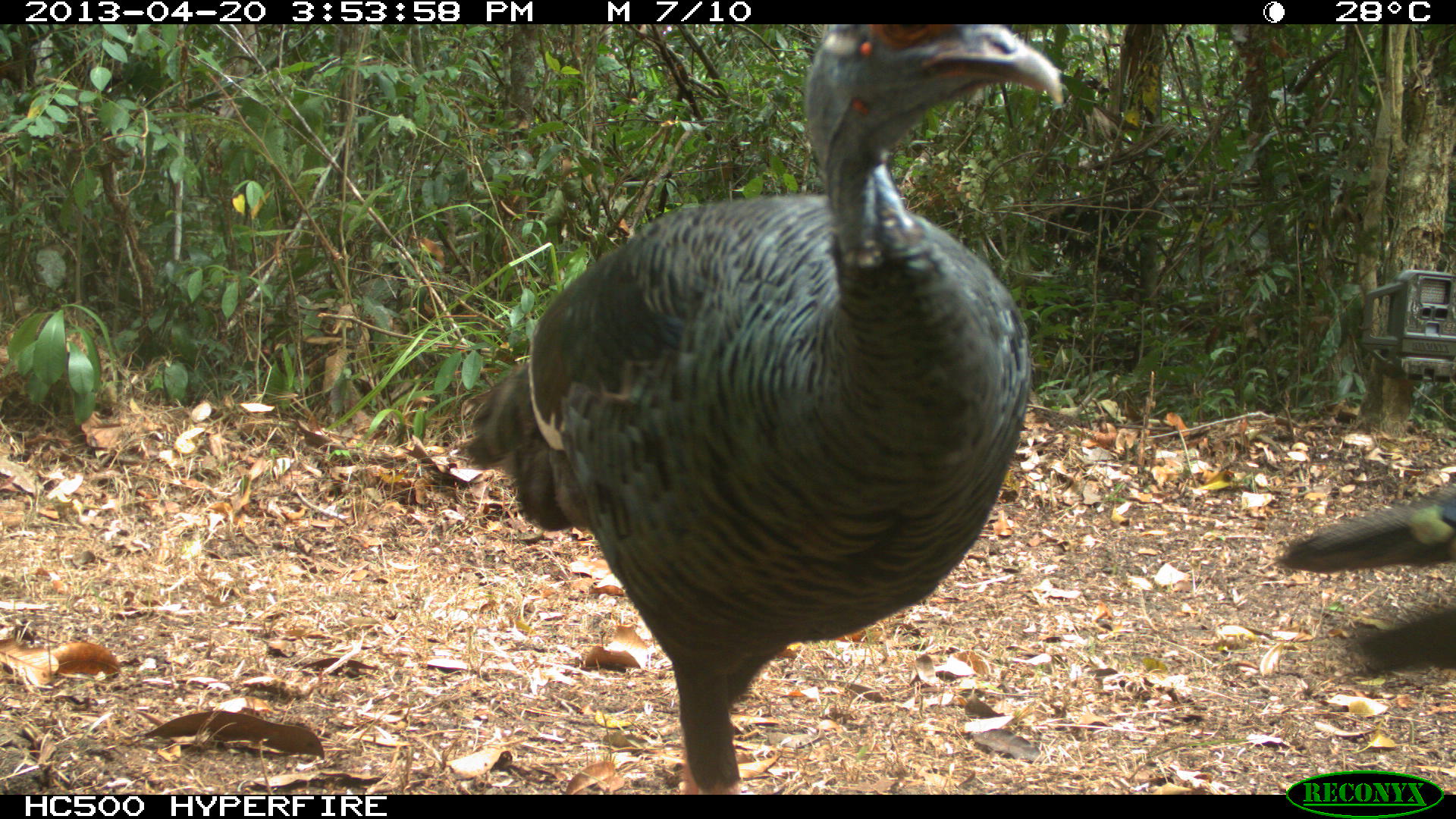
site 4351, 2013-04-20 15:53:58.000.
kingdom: Animalia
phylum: Chordata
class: Aves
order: Galliformes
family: Phasianidae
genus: Meleagris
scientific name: Meleagris ocellata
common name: ocellated turkey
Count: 3.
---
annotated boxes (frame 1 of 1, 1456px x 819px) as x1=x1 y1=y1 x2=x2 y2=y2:
meleagris ocellata: x1=457 y1=24 x2=1065 y2=795; x1=1273 y1=482 x2=1456 y2=572